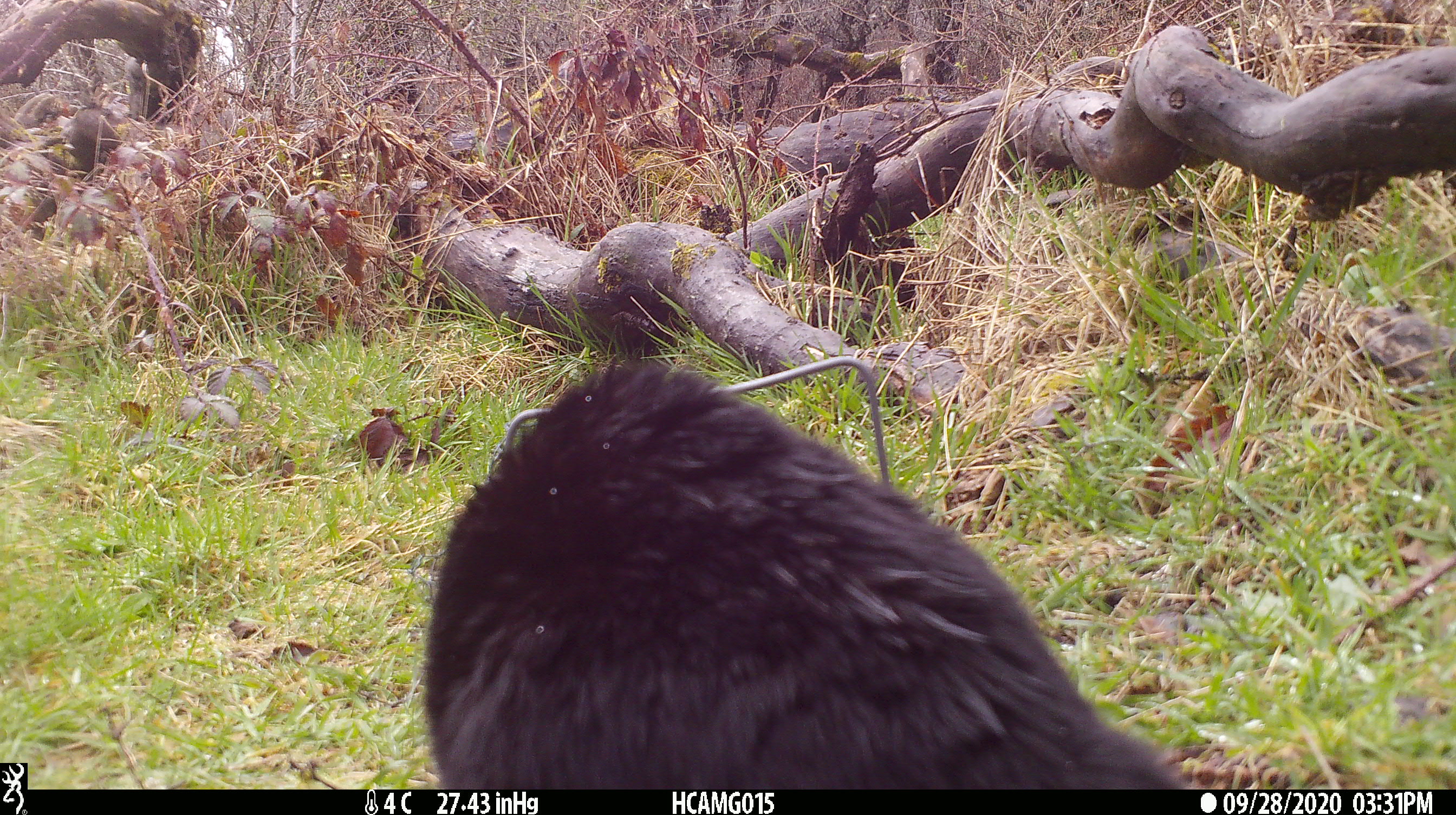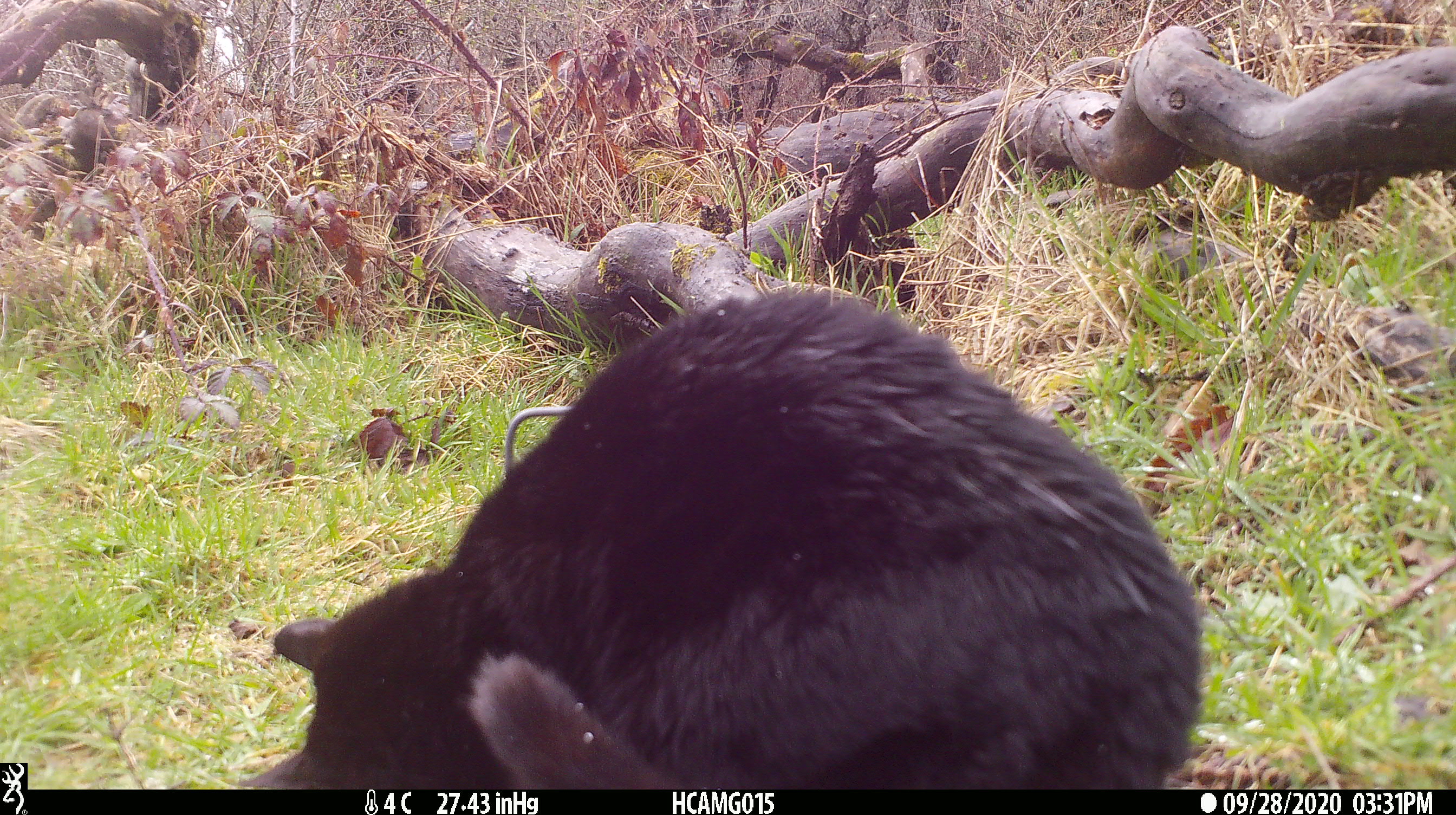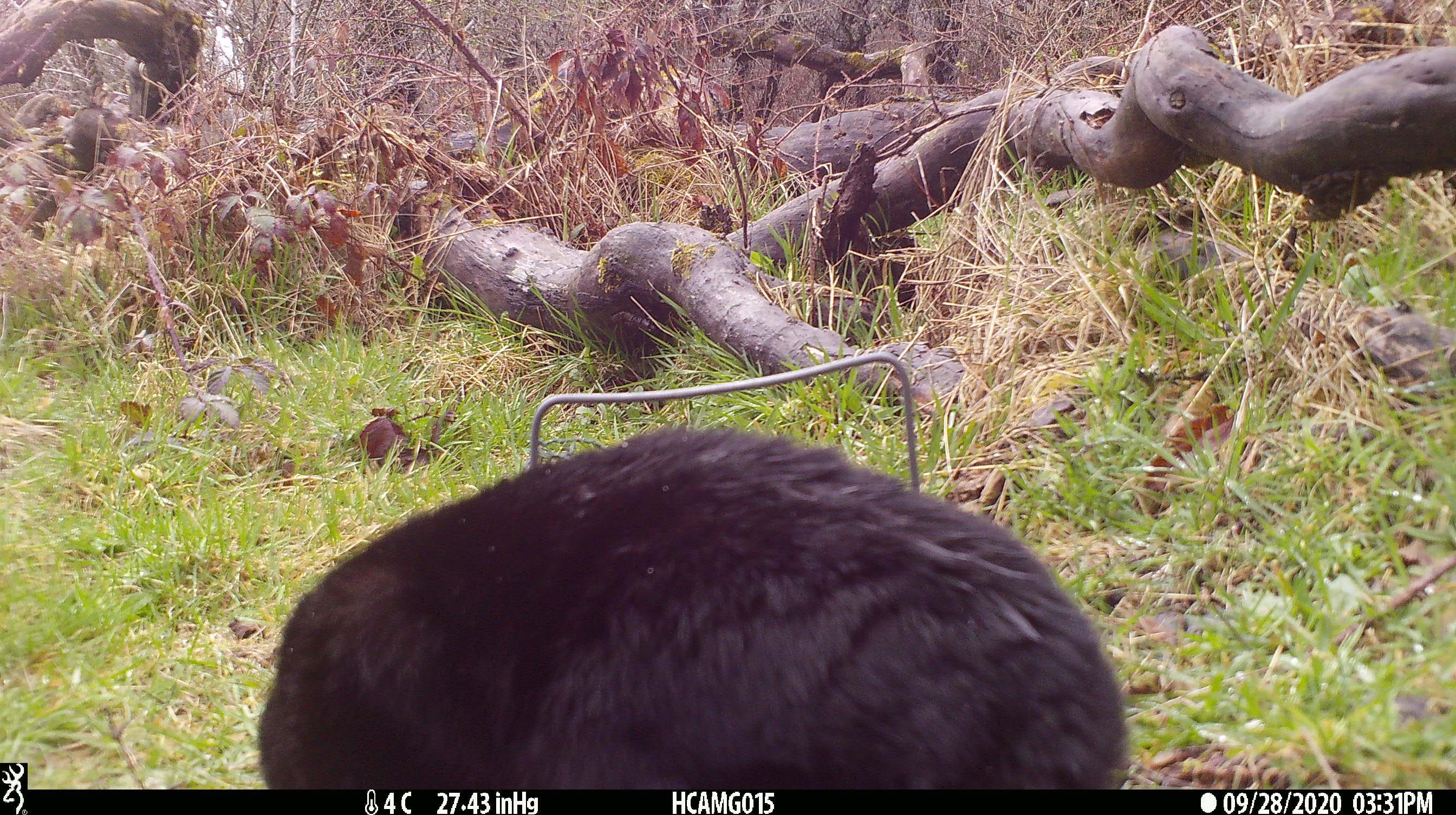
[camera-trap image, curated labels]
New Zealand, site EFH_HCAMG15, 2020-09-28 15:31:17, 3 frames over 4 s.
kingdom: Animalia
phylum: Chordata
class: Mammalia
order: Carnivora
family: Felidae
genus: Felis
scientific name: Felis catus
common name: domestic cat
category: cat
Cat (domestic cat) (Felis catus).